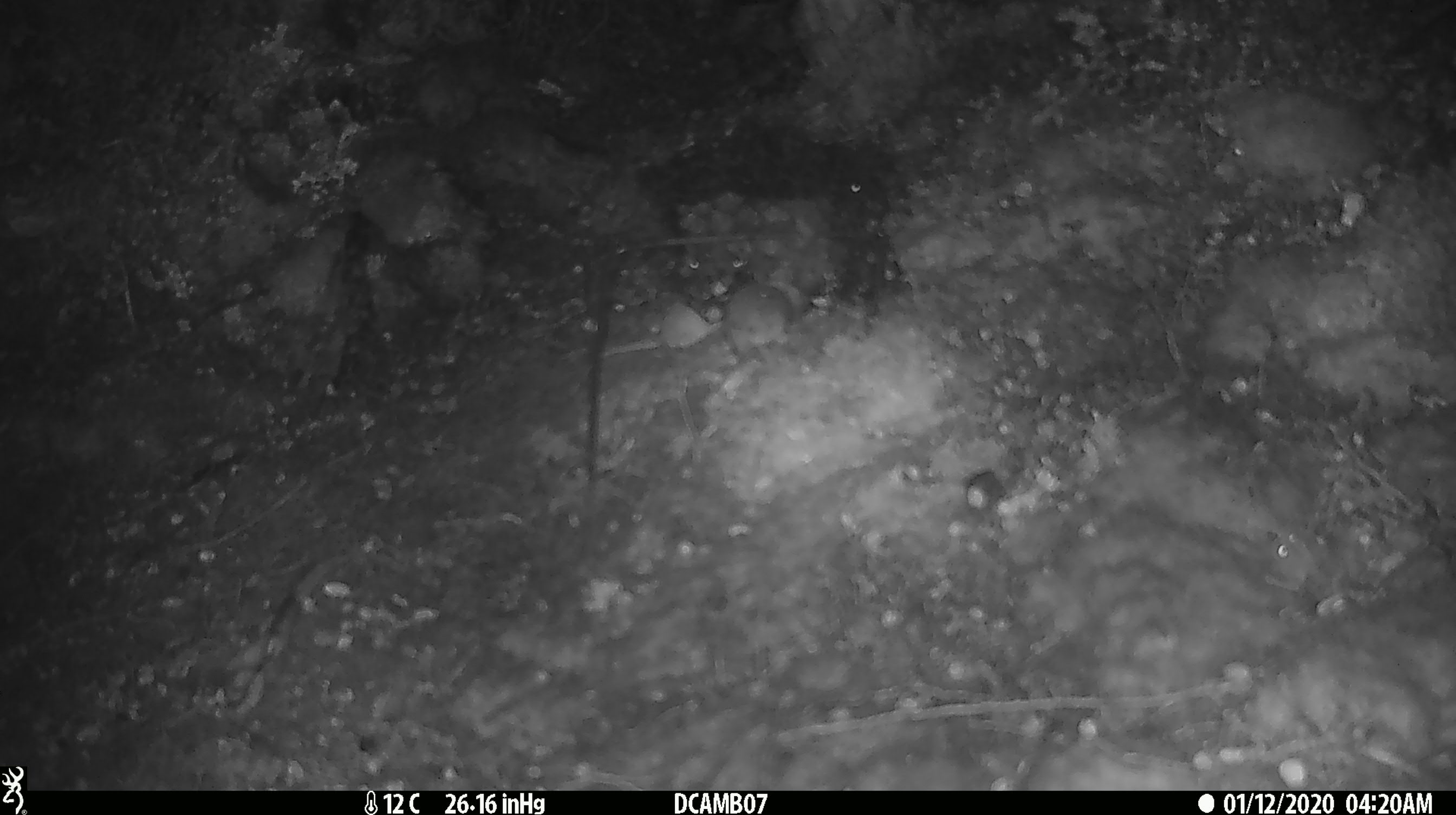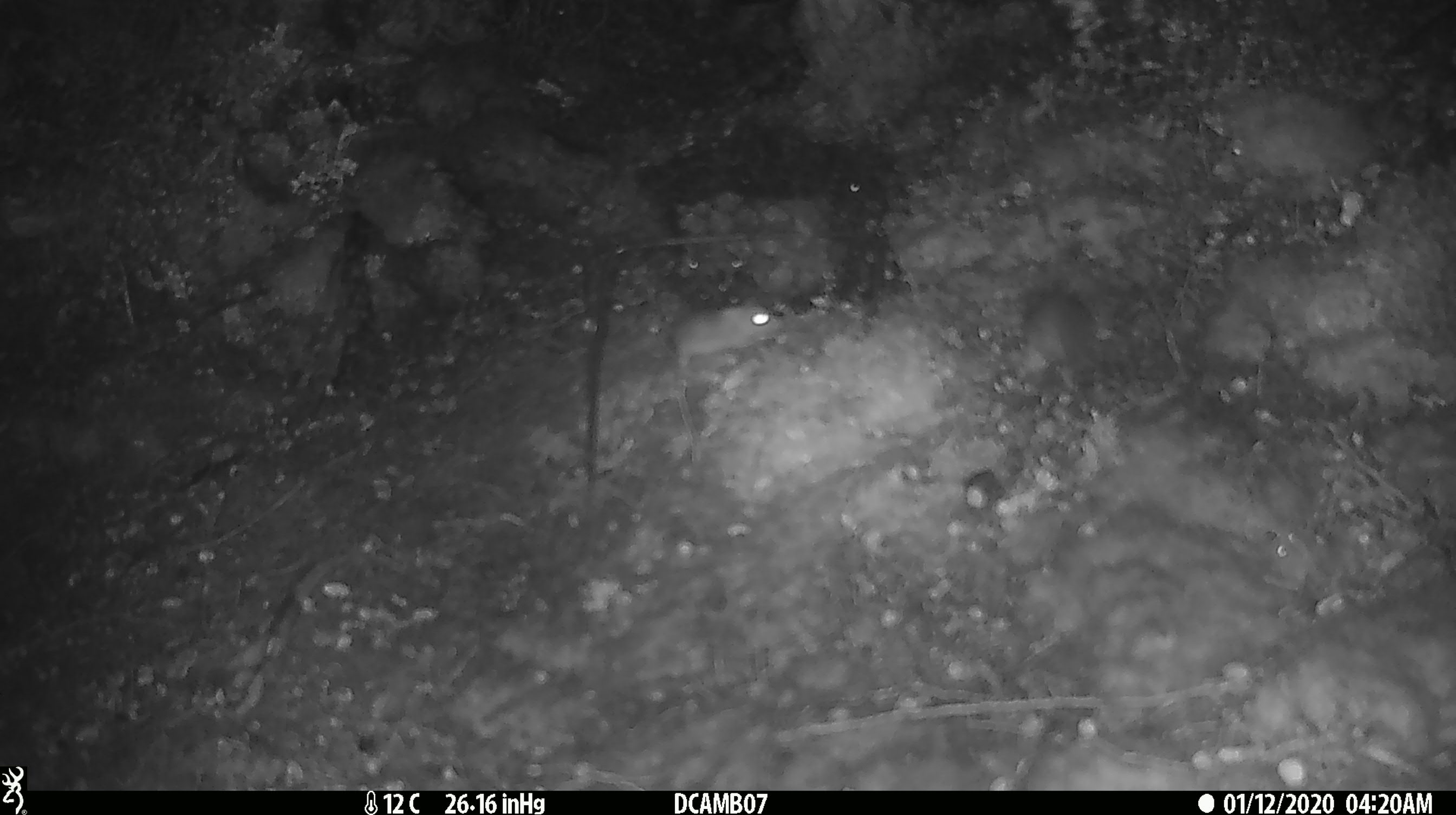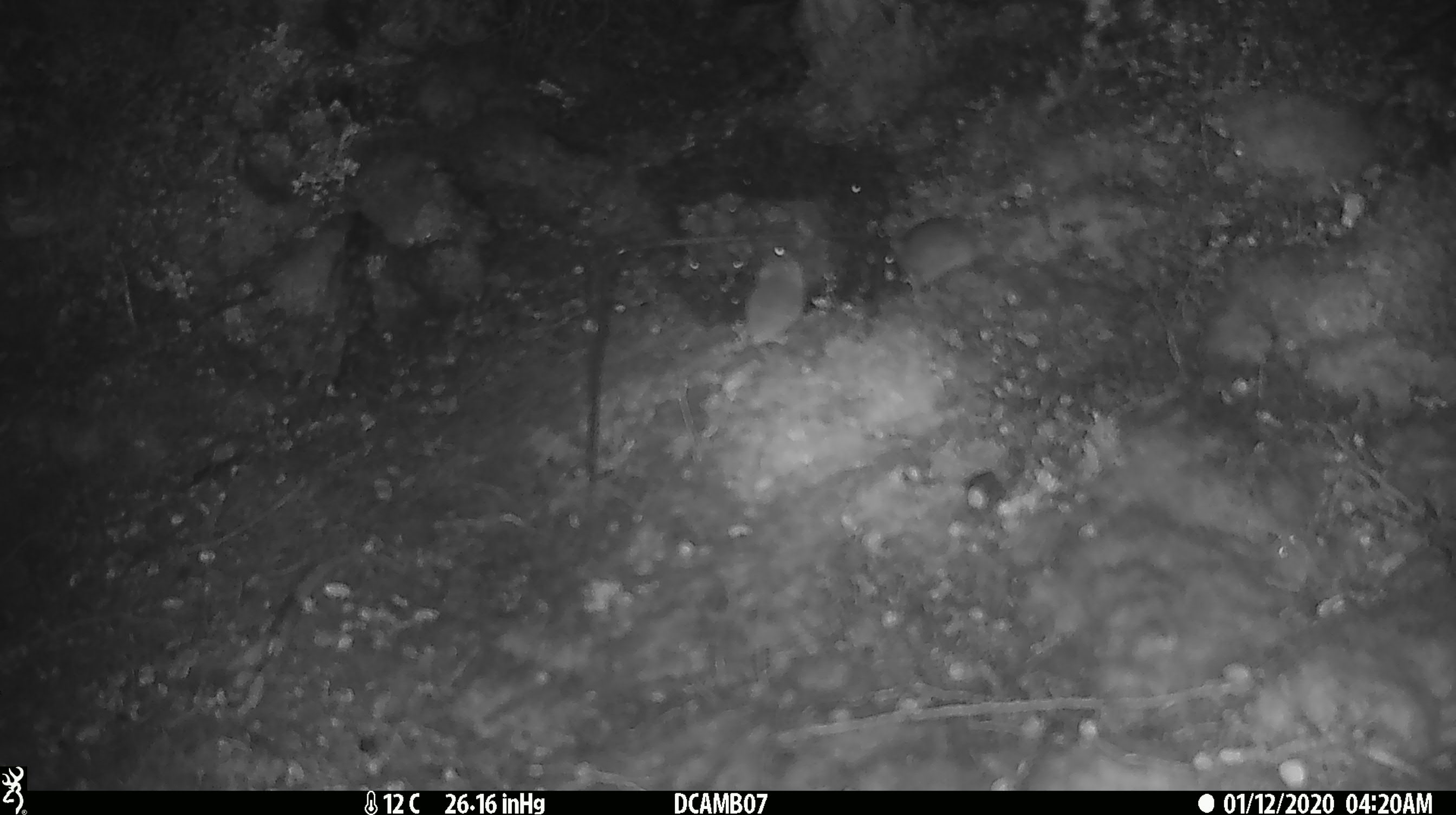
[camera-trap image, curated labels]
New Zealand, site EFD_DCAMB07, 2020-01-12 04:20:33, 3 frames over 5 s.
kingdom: Animalia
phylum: Chordata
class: Mammalia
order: Rodentia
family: Muridae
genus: Mus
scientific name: Mus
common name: mouse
Mouse (Mus).